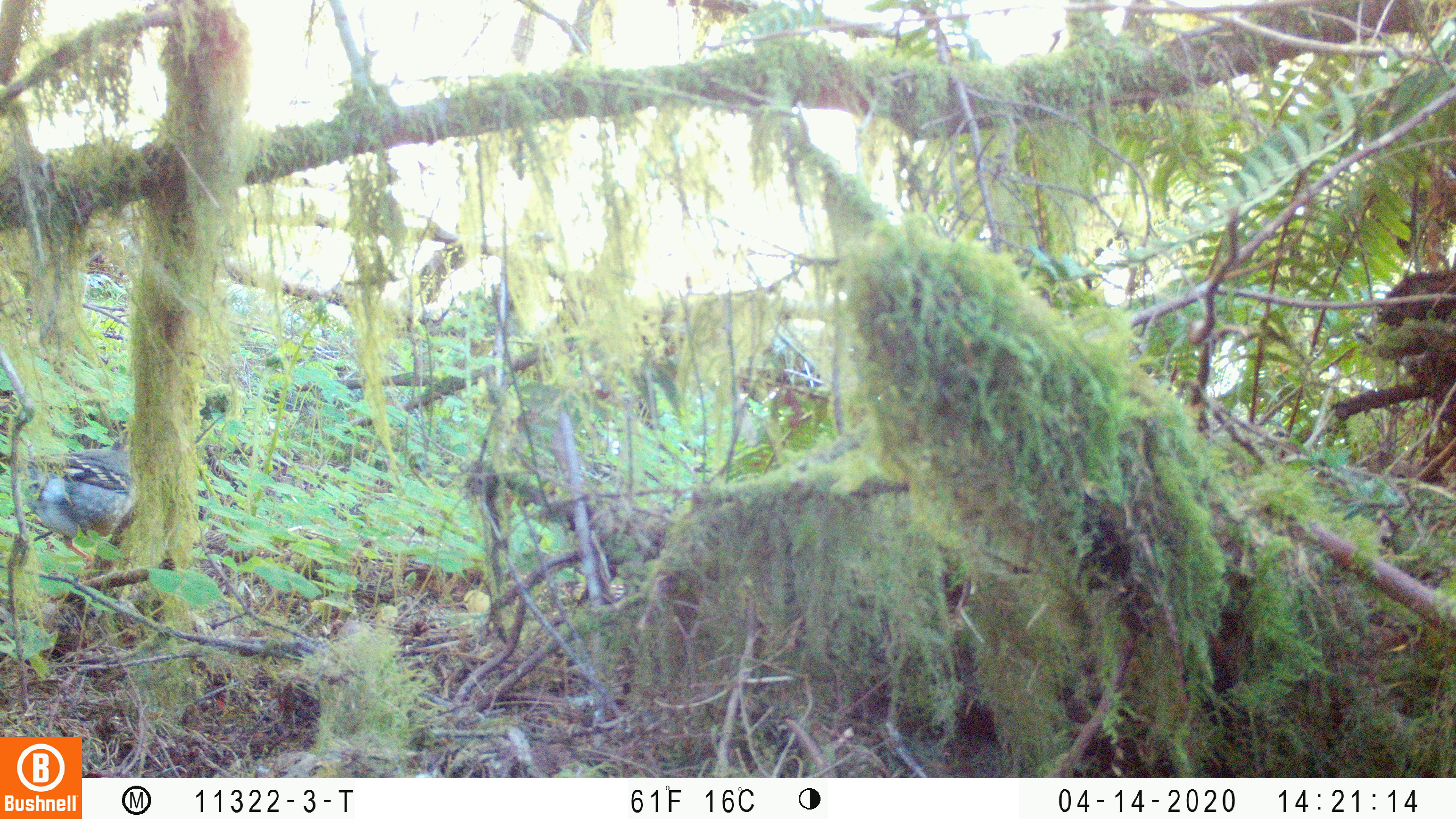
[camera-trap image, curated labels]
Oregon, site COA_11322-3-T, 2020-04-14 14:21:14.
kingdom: Animalia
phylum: Chordata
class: Aves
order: Passeriformes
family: Turdidae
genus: Ixoreus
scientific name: Ixoreus naevius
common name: varied thrush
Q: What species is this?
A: Varied thrush (Ixoreus naevius).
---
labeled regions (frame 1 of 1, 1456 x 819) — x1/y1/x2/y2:
varied thrush: 21/447/144/551